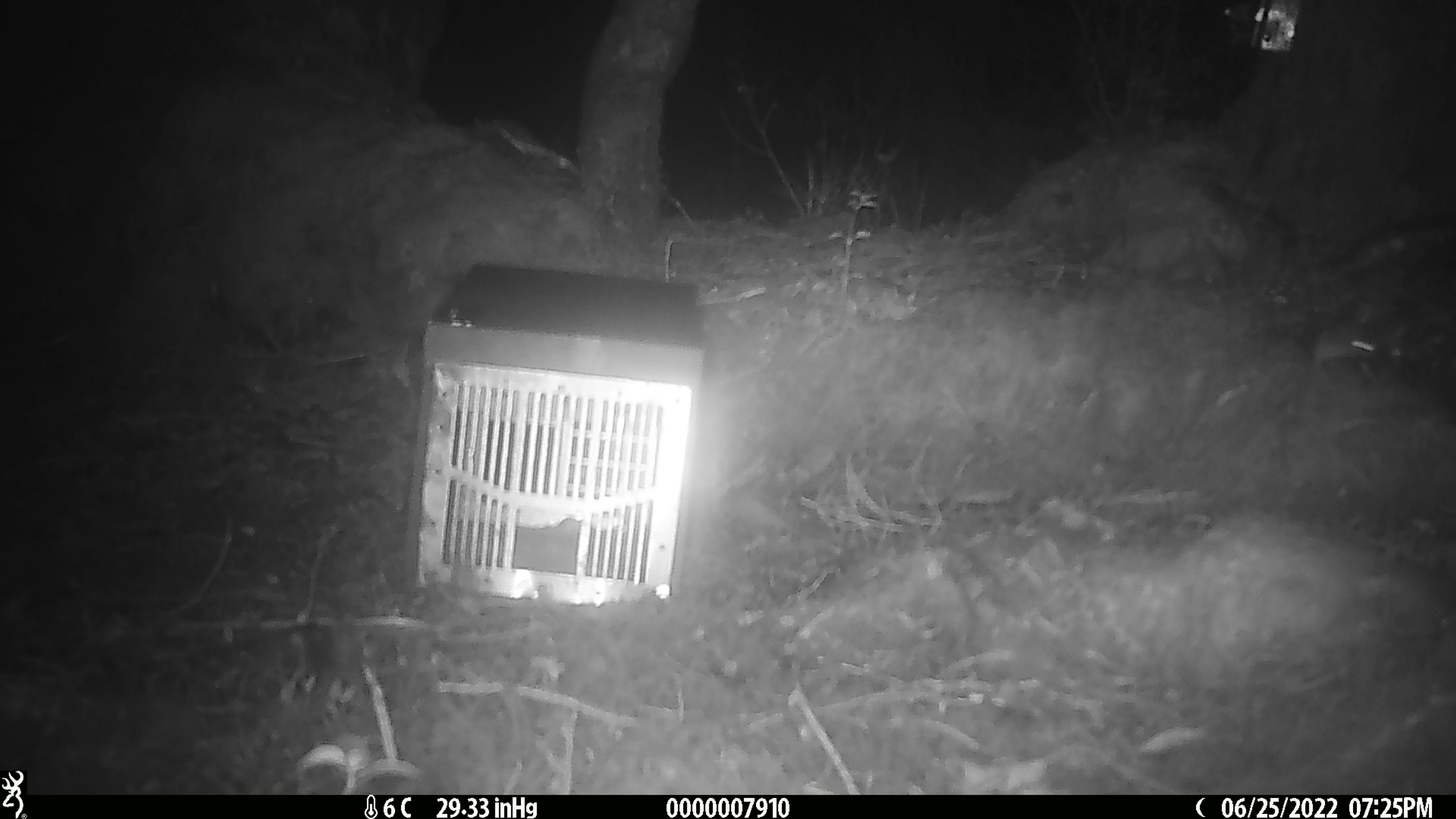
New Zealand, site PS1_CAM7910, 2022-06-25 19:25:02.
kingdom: Animalia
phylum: Chordata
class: Mammalia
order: Rodentia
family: Muridae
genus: Mus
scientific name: Mus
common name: mouse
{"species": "mouse (Mus)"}